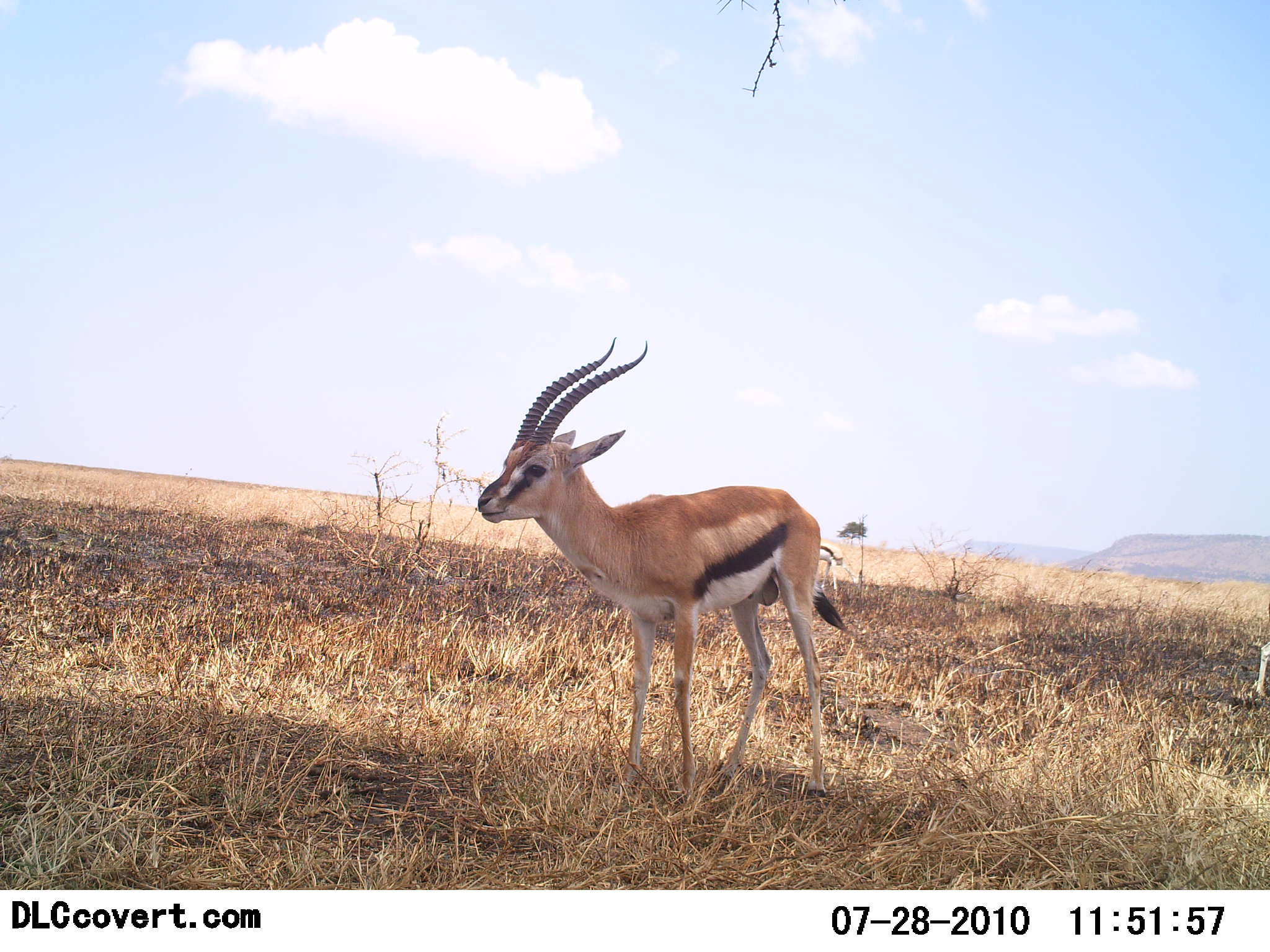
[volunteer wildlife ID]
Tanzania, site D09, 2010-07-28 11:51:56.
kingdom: Animalia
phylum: Chordata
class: Mammalia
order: Artiodactyla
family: Bovidae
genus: Eudorcas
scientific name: Eudorcas thomsonii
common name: thomson's gazelle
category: gazellethomsons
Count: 1.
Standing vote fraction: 92%.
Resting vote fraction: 0%.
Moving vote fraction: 8%.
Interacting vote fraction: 0%.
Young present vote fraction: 0%.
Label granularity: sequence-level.